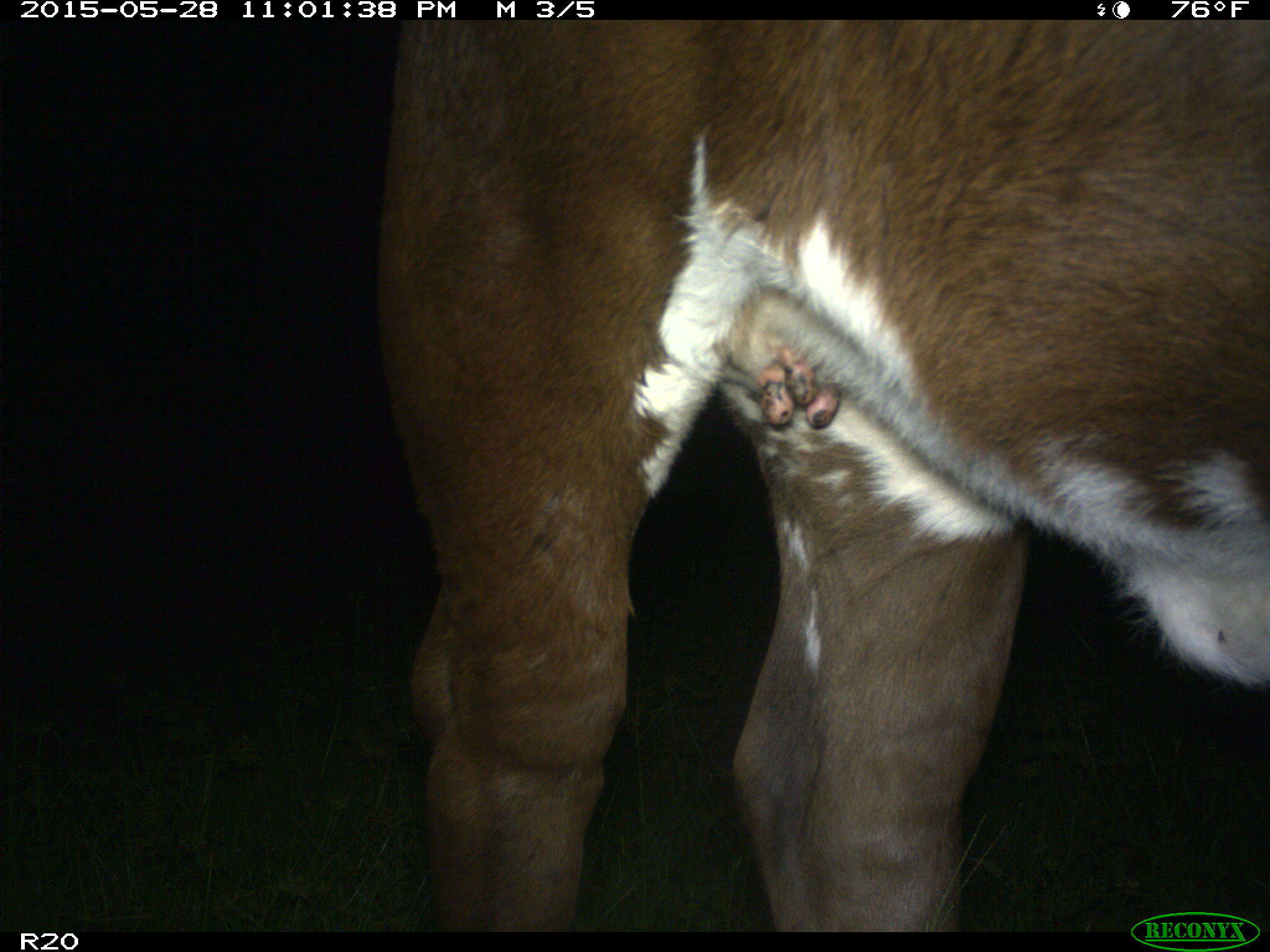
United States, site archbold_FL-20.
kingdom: Animalia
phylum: Chordata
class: Mammalia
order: Artiodactyla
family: Bovidae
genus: Bos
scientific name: Bos taurus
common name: domestic cow